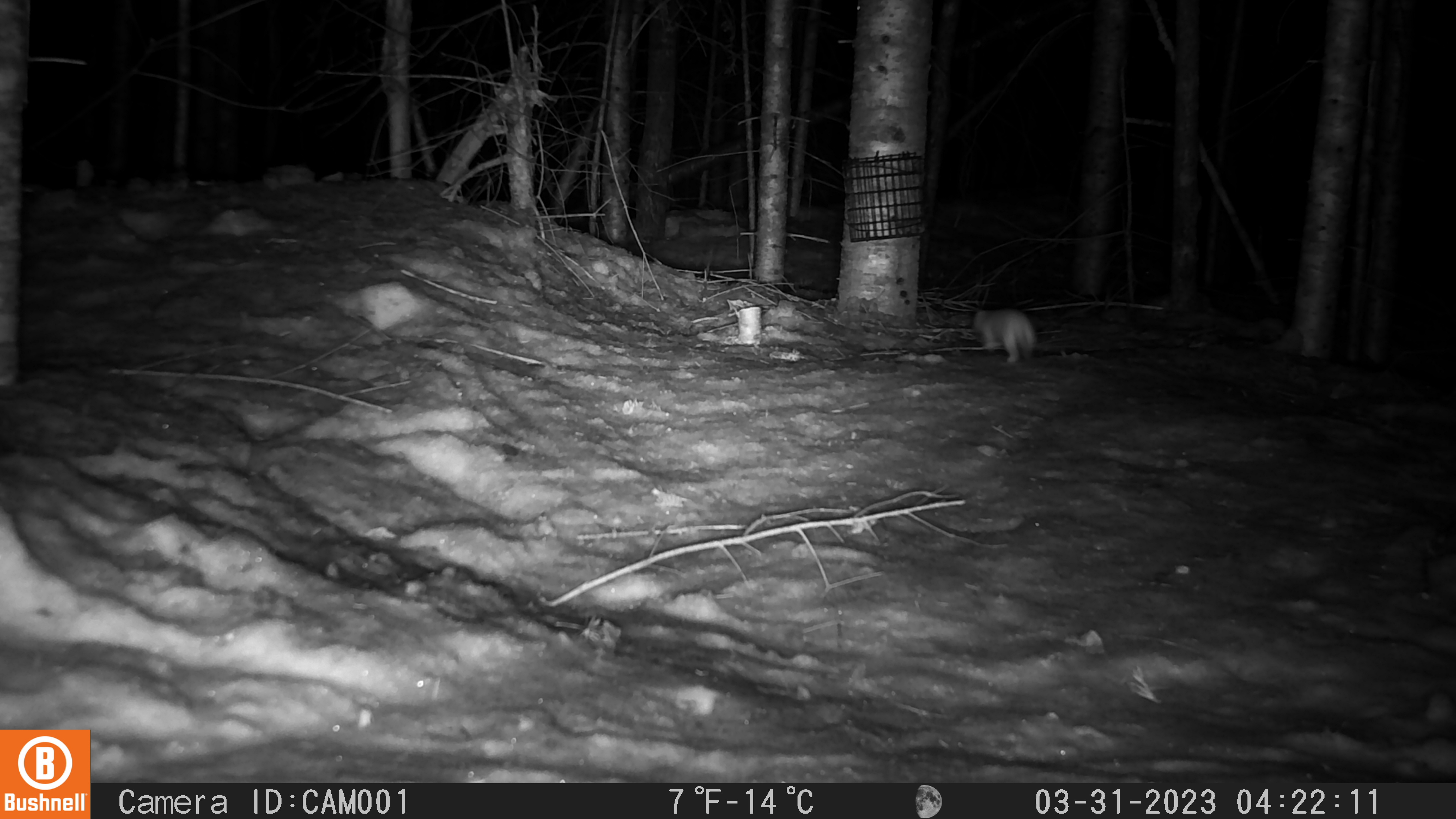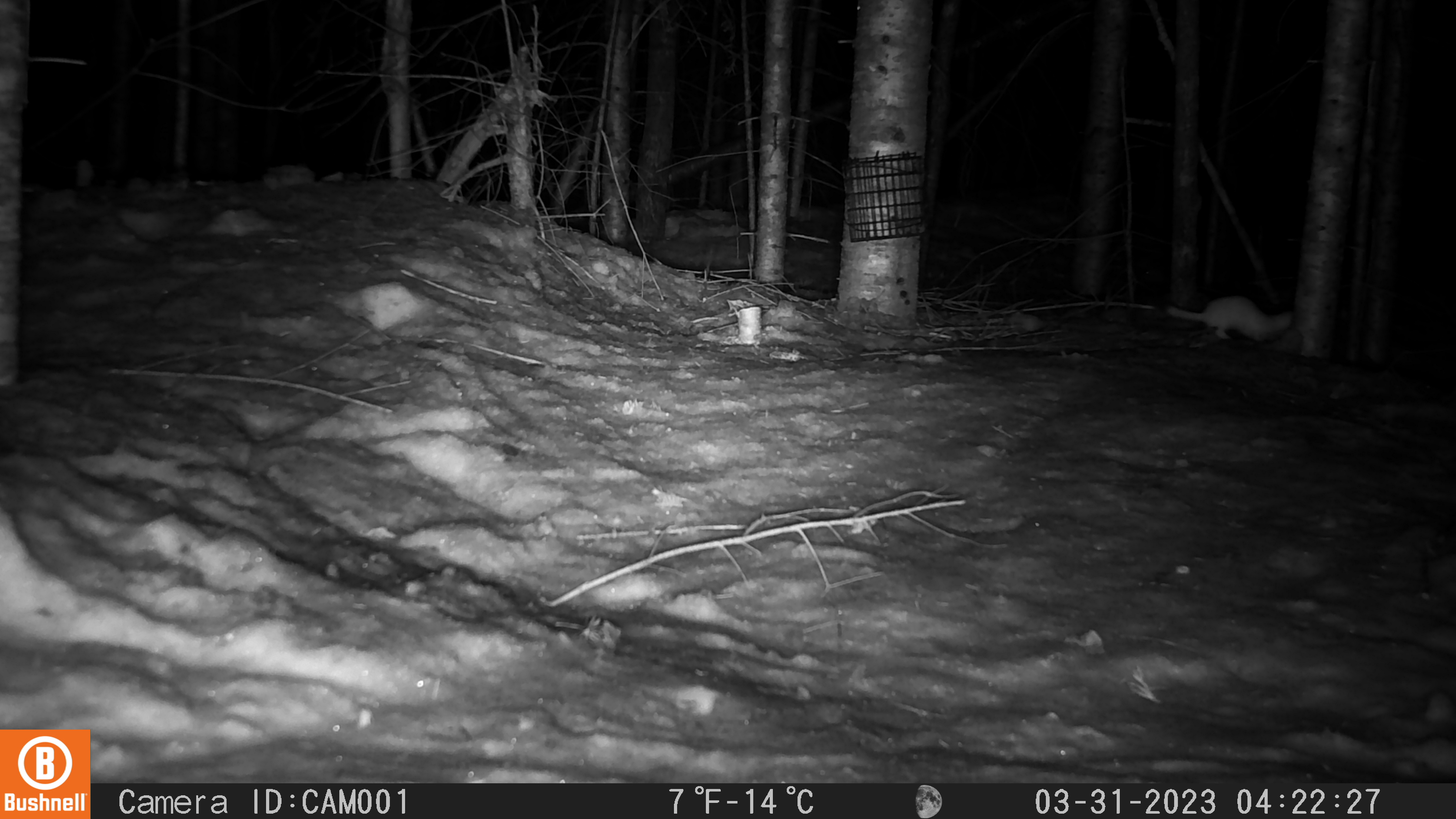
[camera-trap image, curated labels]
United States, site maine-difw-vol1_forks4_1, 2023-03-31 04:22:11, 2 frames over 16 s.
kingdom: Animalia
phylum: Chordata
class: Mammalia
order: Carnivora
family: Mustelidae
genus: Mustela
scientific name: Mustela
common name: weasel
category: weasel sp.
Weasel sp. (weasel) (Mustela).